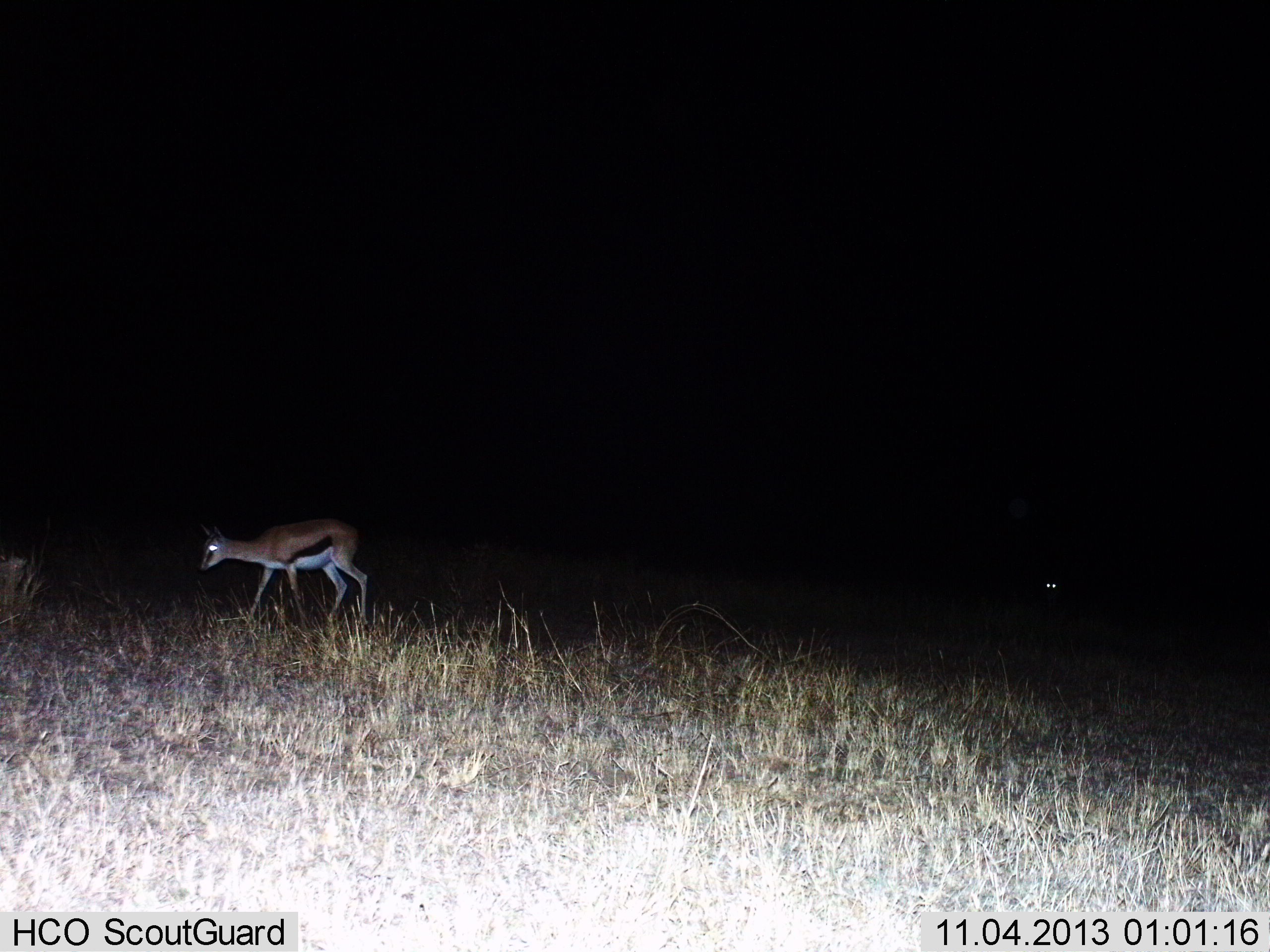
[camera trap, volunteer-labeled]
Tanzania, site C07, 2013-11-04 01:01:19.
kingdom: Animalia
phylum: Chordata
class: Mammalia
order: Artiodactyla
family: Bovidae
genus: Eudorcas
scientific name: Eudorcas thomsonii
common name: thomson's gazelle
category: gazellethomsons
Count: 1.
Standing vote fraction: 50%.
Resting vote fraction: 0%.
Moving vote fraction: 60%.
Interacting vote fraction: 0%.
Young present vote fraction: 0%.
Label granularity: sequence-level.